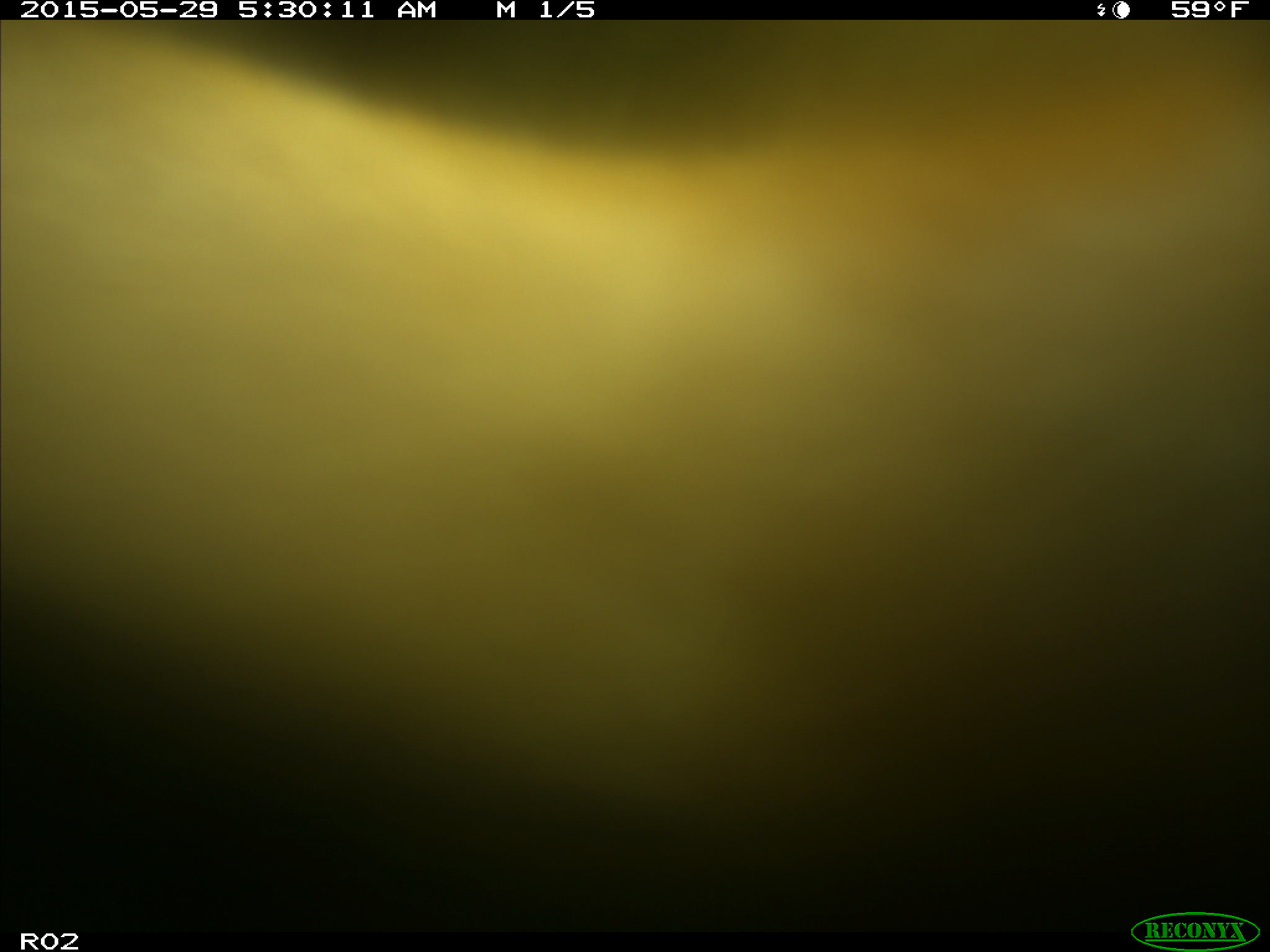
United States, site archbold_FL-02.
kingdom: Animalia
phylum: Chordata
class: Mammalia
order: Artiodactyla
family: Bovidae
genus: Bos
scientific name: Bos taurus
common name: domestic cow